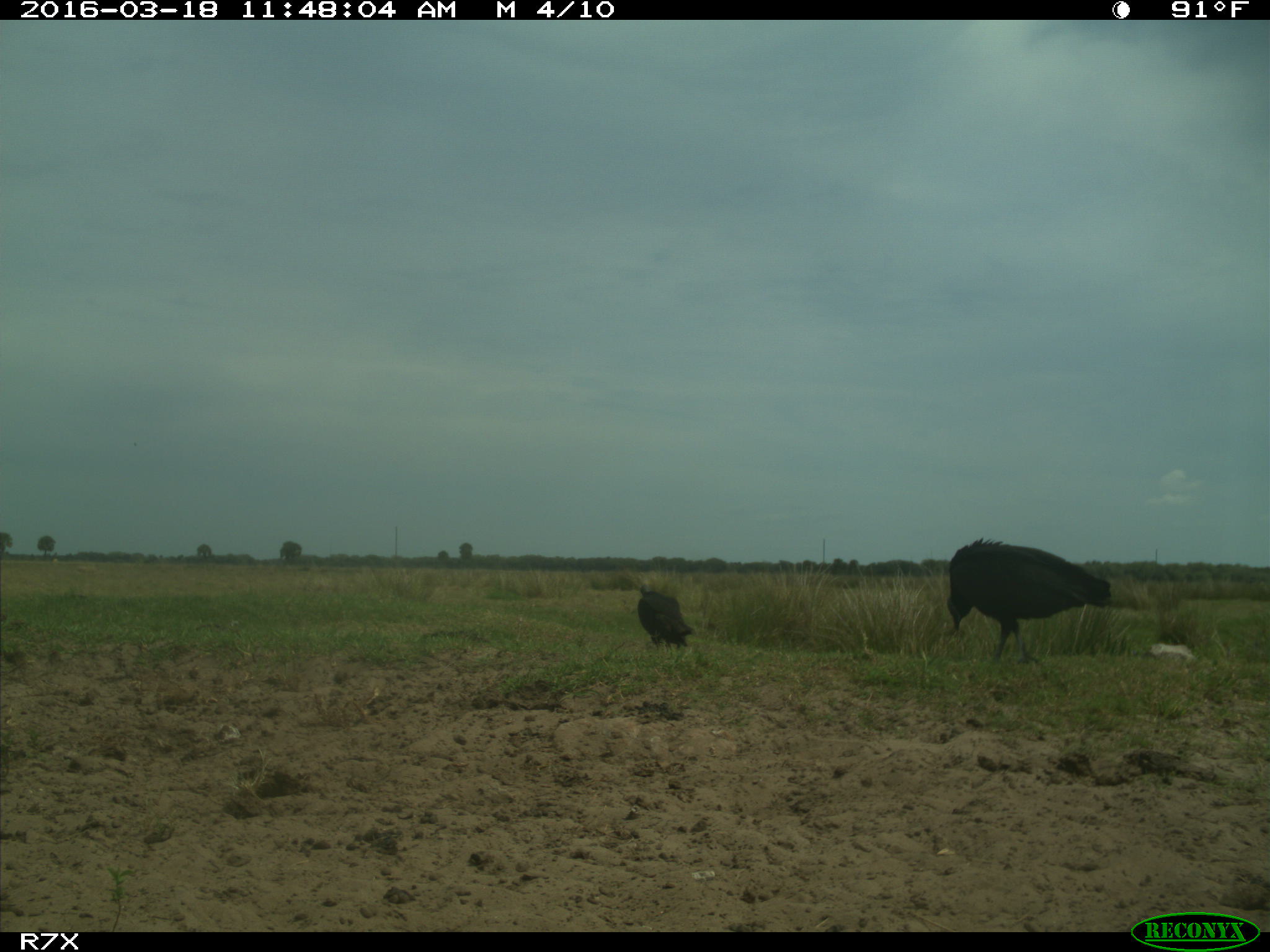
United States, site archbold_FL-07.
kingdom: Animalia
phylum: Chordata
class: Aves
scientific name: Aves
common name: birds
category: unidentified bird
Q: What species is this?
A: Unidentified bird (birds) (Aves).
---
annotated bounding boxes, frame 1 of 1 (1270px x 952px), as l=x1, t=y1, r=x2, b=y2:
animal: l=947, t=537, r=1112, b=667; l=634, t=583, r=693, b=653